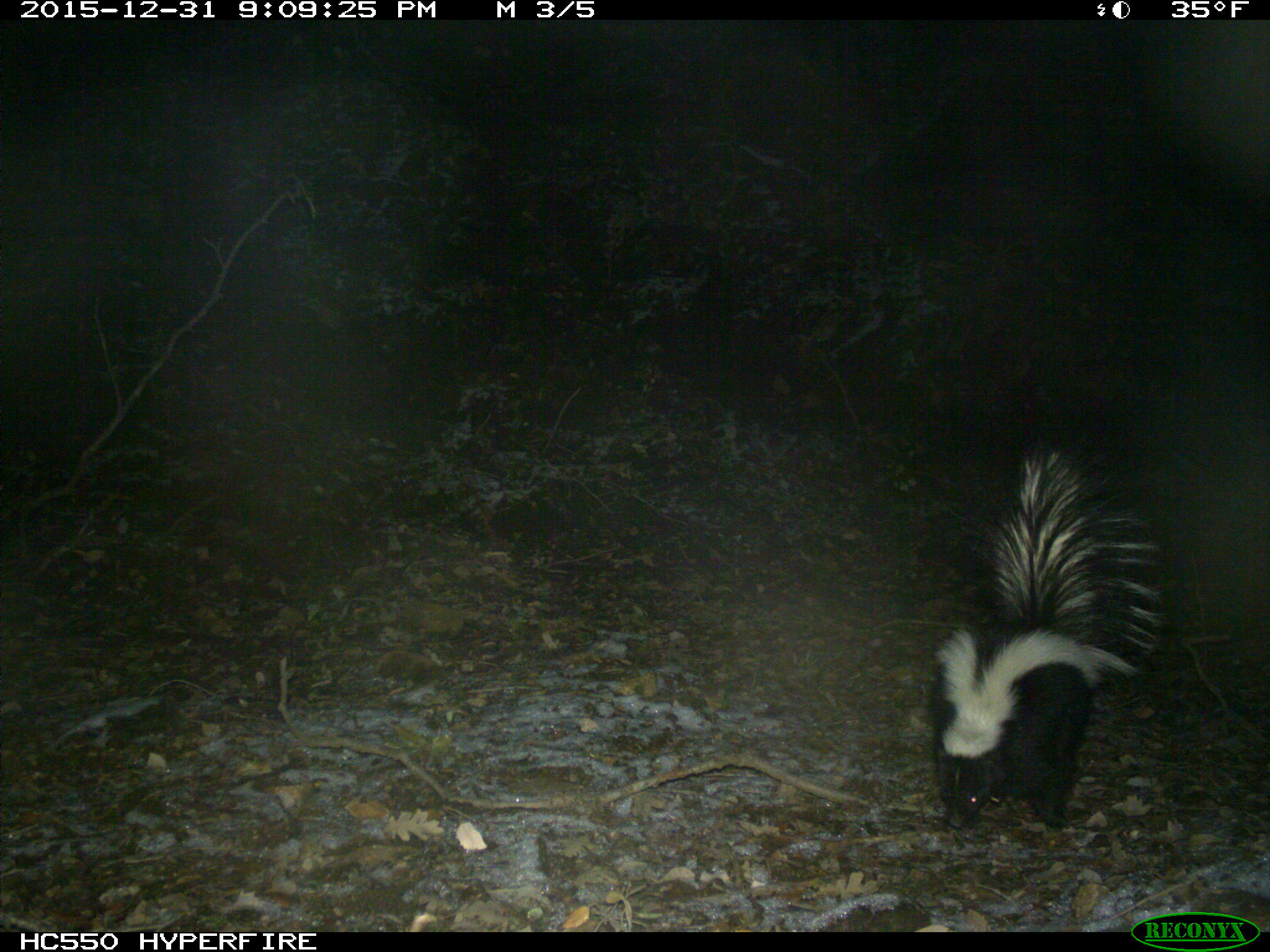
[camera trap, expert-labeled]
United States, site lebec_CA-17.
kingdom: Animalia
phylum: Chordata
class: Mammalia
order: Carnivora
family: Mephitidae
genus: Mephitis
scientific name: Mephitis mephitis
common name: striped skunk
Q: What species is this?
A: Mephitis mephitis (striped skunk).